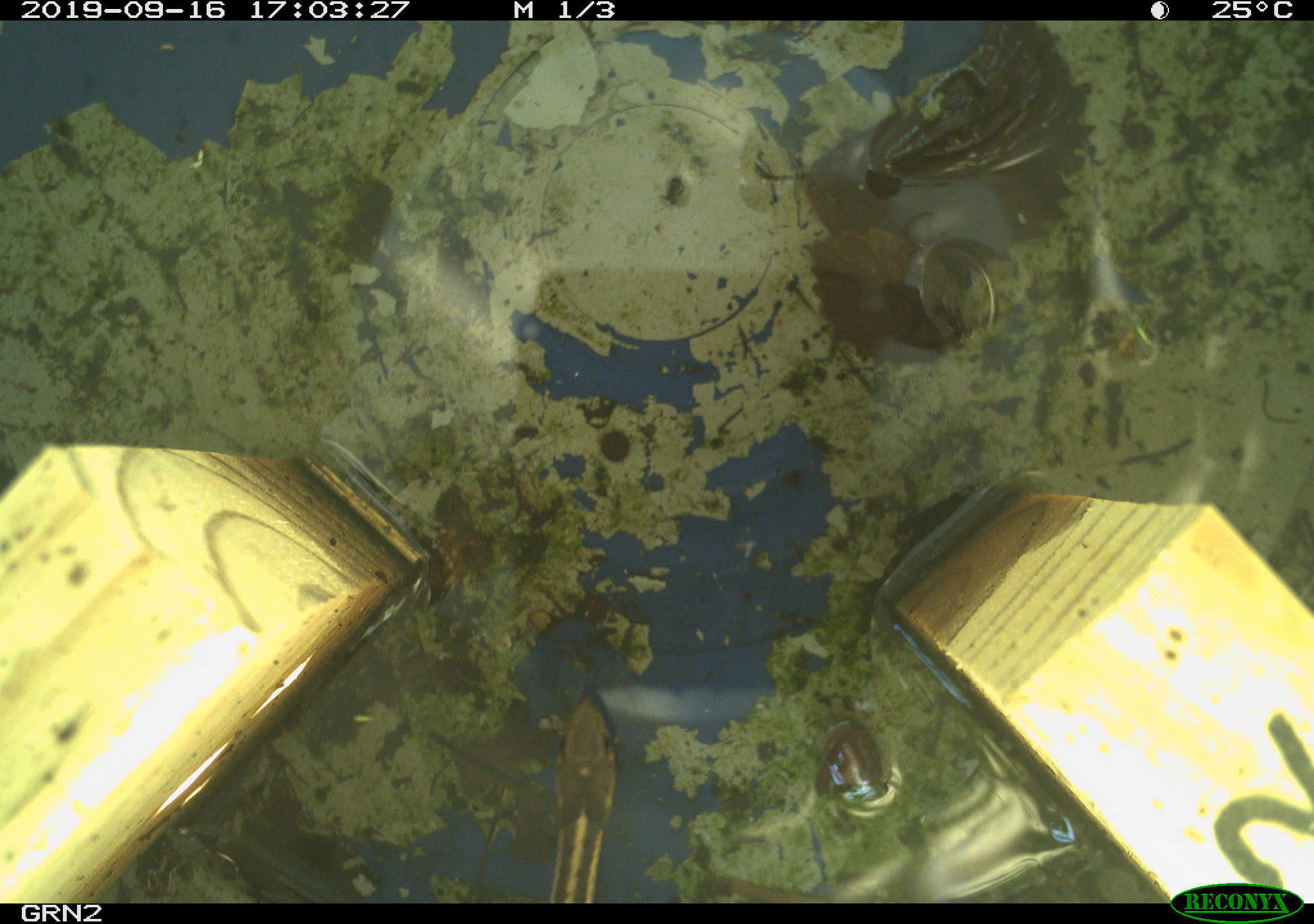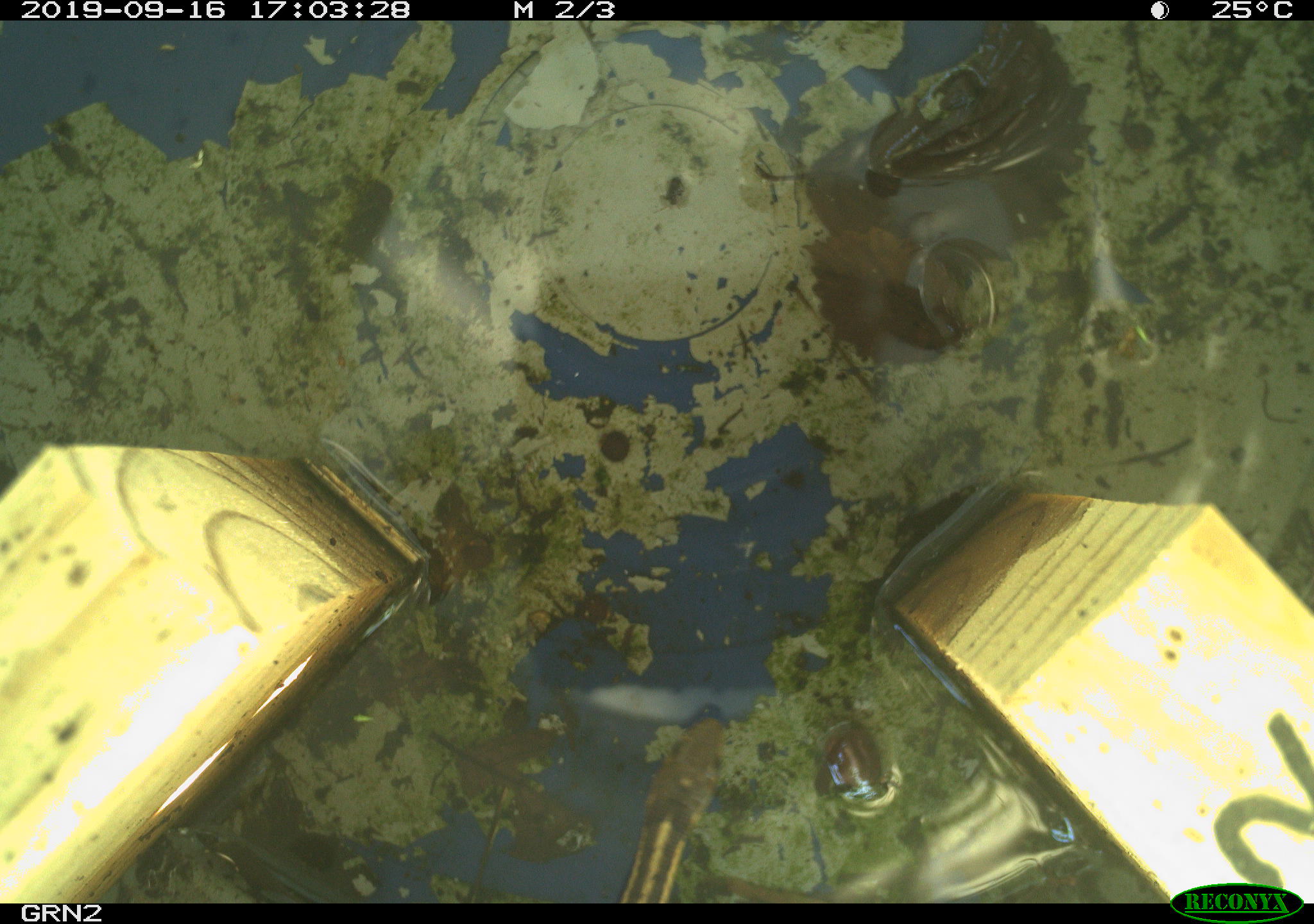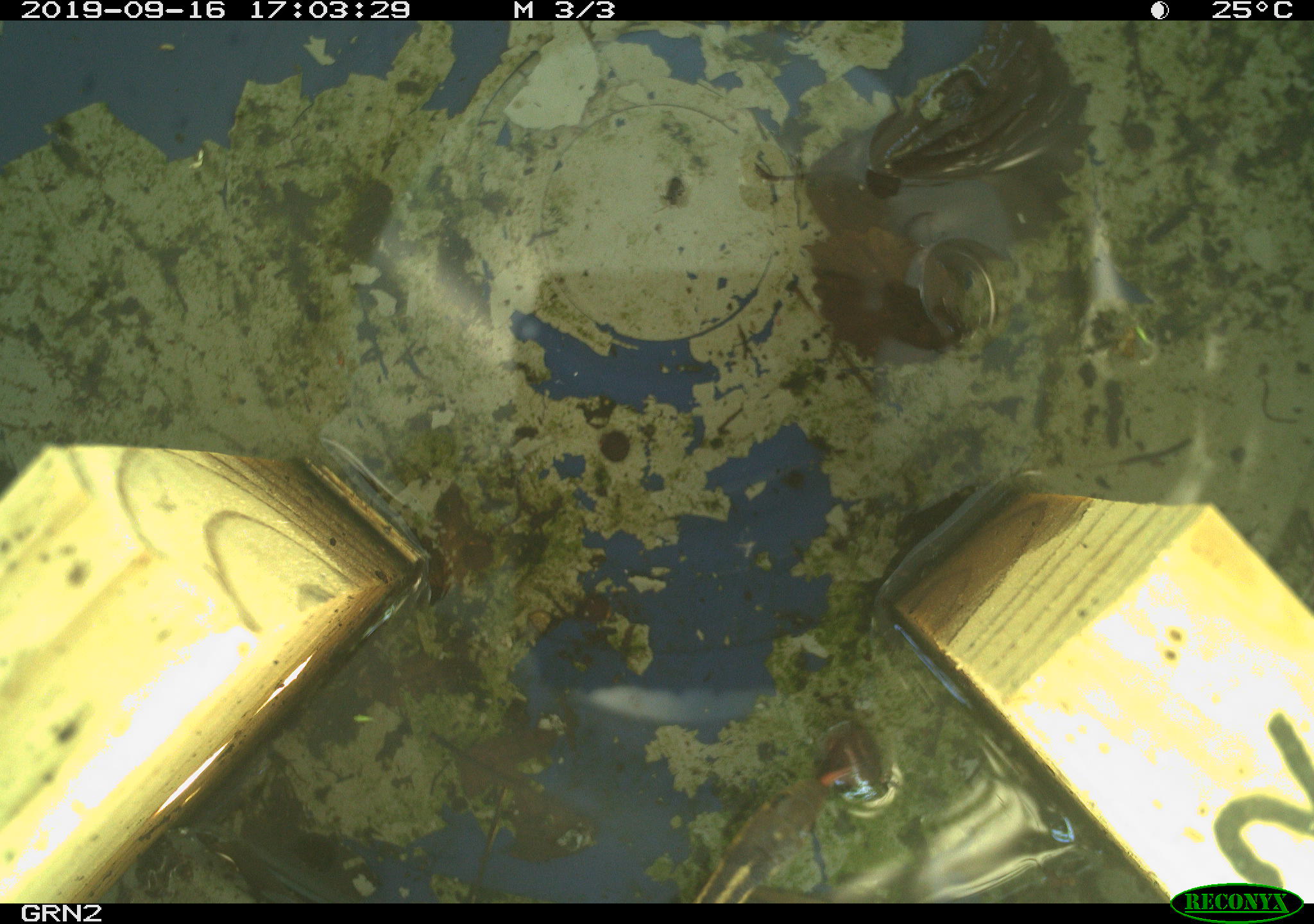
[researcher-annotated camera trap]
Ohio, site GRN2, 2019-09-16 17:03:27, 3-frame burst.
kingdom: Animalia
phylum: Chordata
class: Reptilia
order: Squamata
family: Colubridae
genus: Thamnophis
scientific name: Thamnophis sirtalis sirtalis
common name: eastern gartersnake